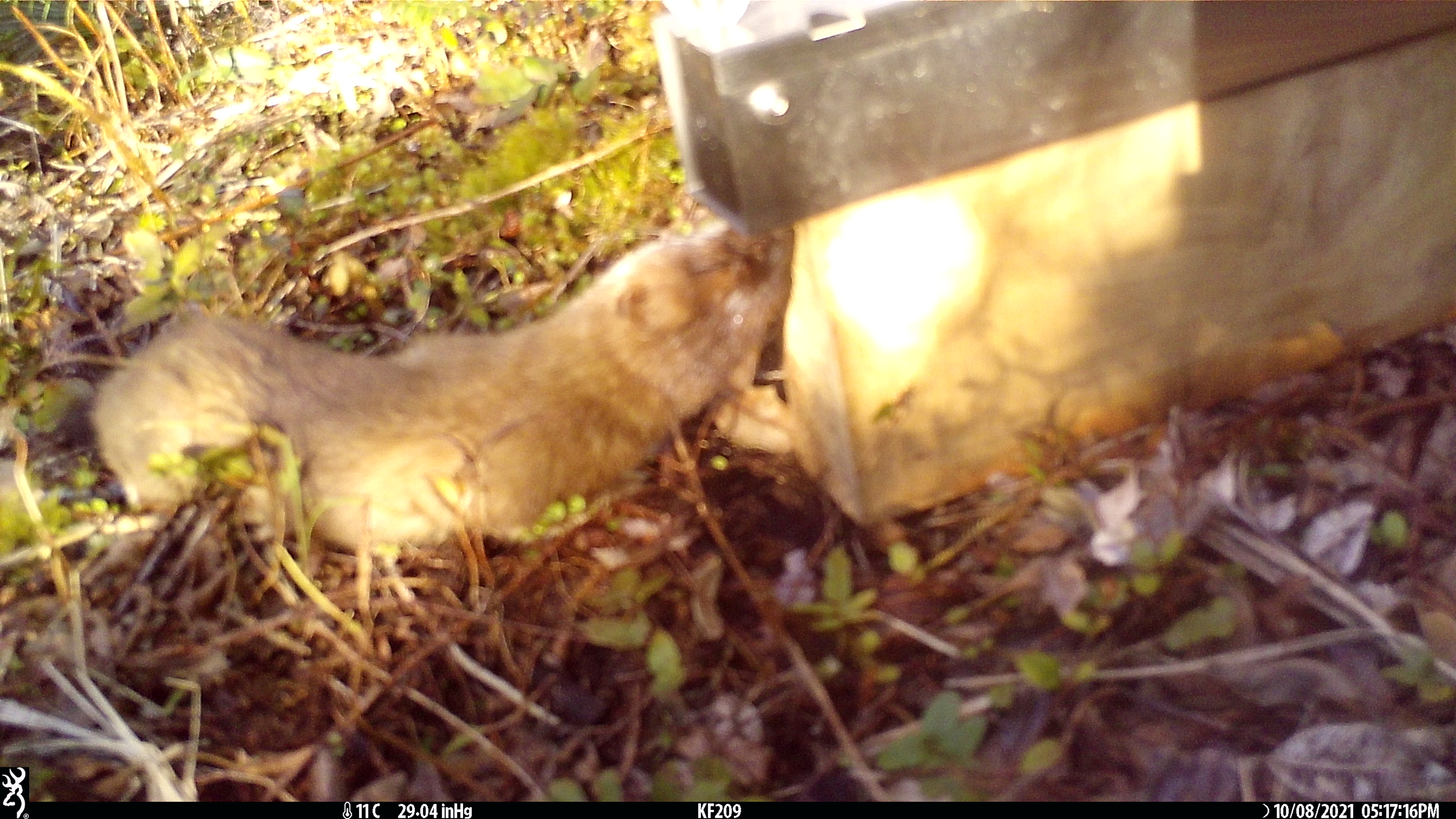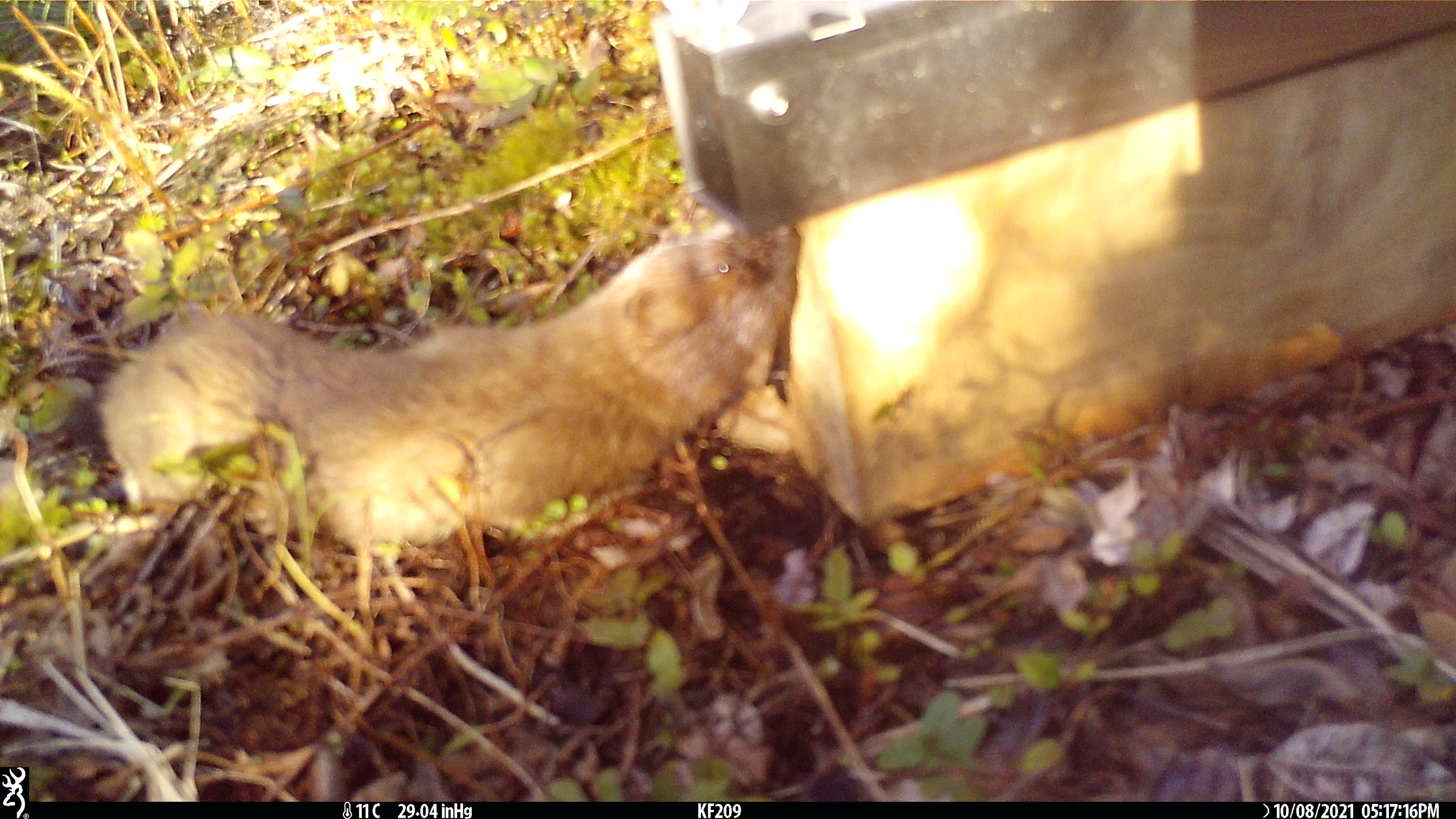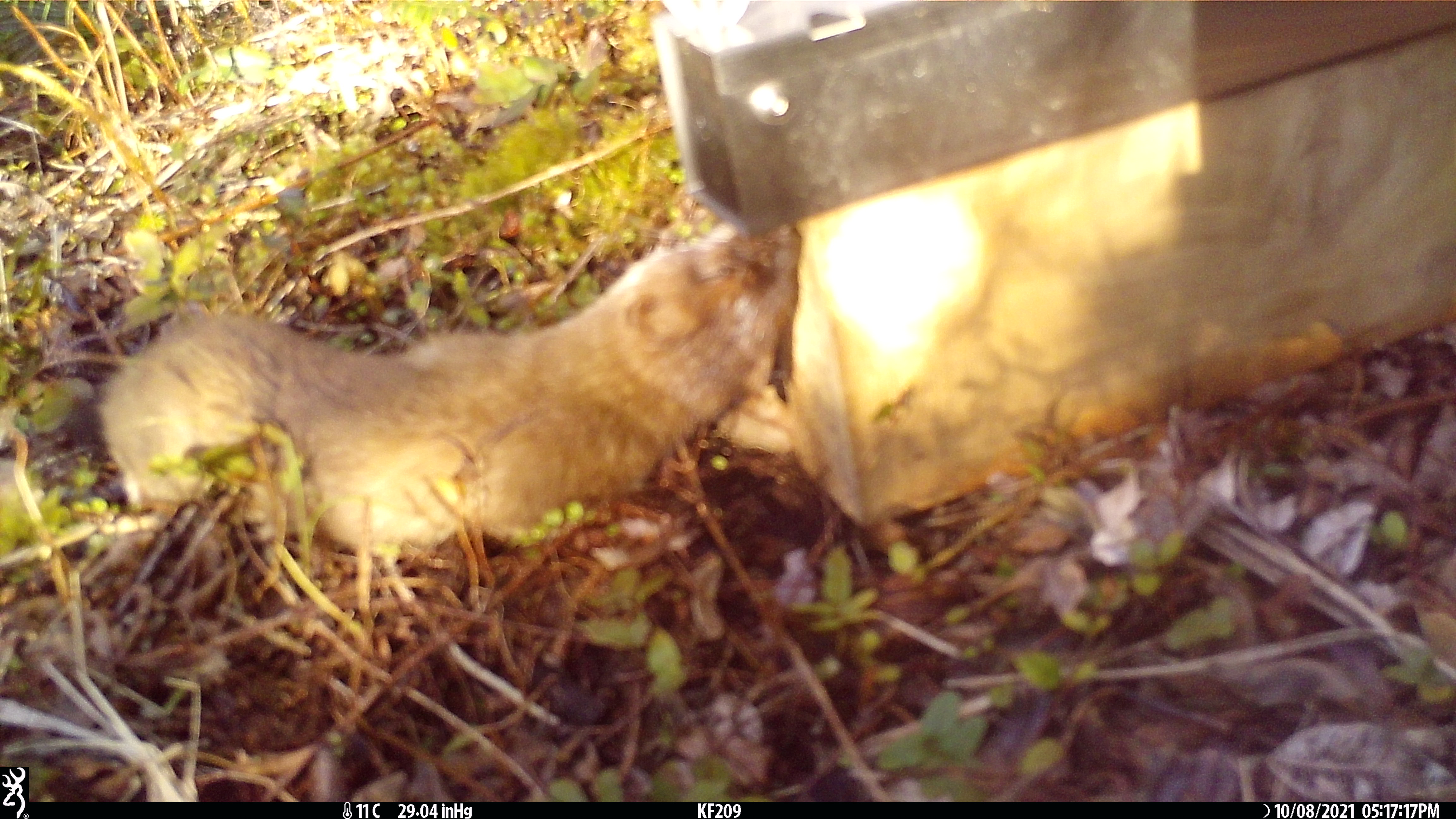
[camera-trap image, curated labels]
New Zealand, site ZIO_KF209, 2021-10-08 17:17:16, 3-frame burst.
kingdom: Animalia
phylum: Chordata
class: Mammalia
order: Carnivora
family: Mustelidae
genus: Mustela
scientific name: Mustela erminea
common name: stoat